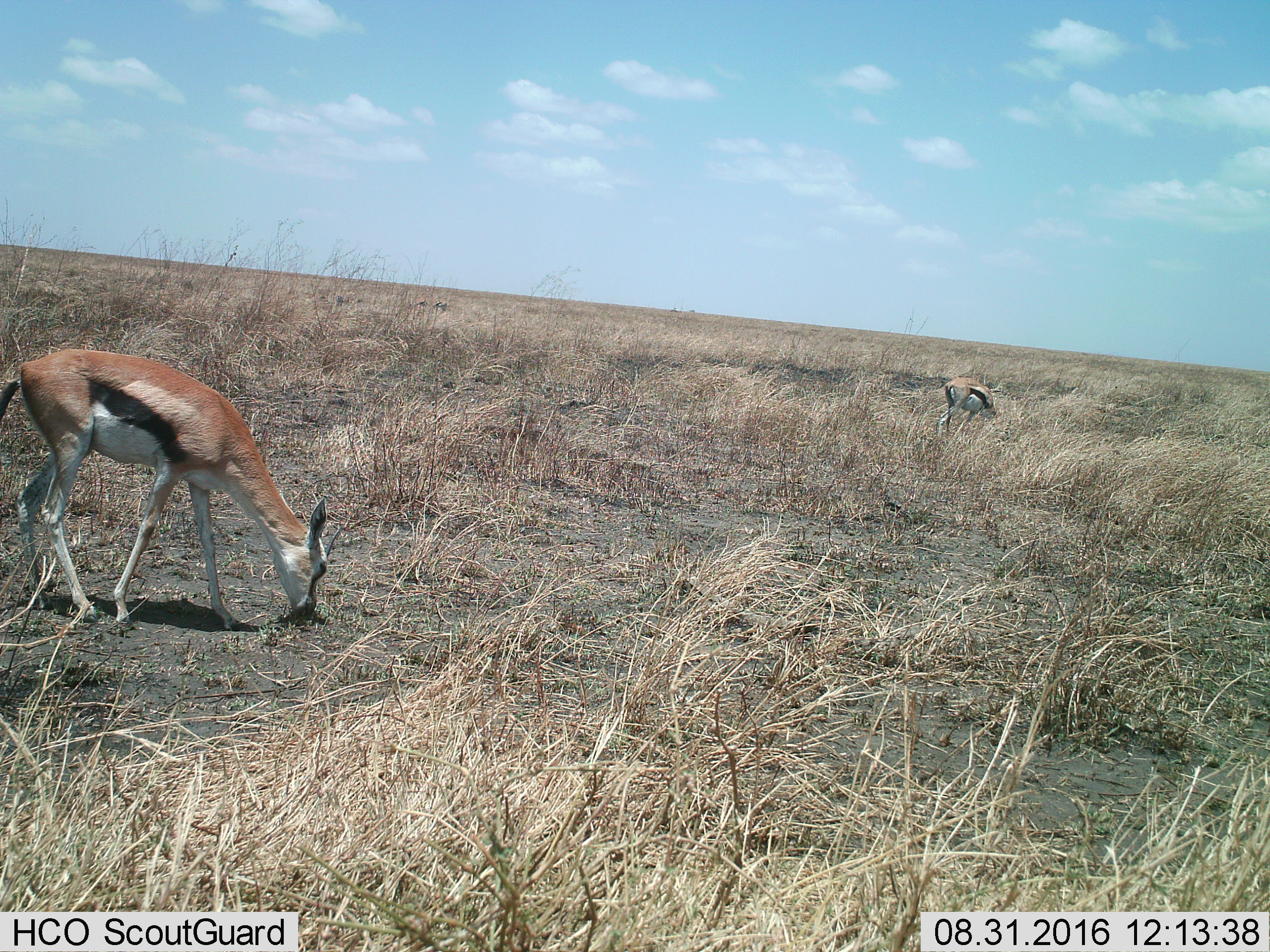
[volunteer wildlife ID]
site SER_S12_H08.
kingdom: Animalia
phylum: Chordata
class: Mammalia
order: Artiodactyla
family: Bovidae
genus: Eudorcas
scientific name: Eudorcas thomsonii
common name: thomson's gazelle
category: gazellethomsons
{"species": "gazellethomsons (thomson's gazelle) (Eudorcas thomsonii)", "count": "2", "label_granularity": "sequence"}